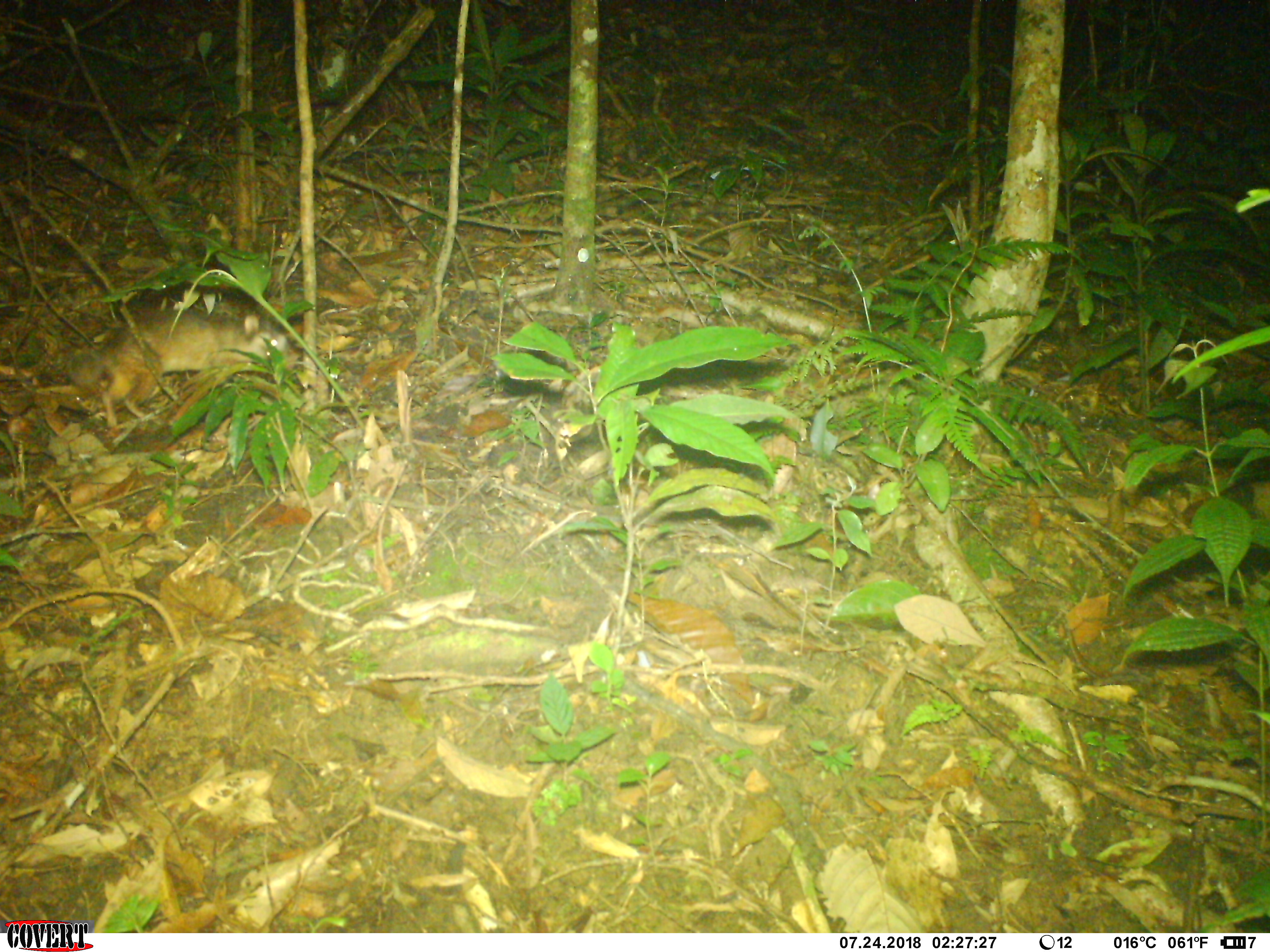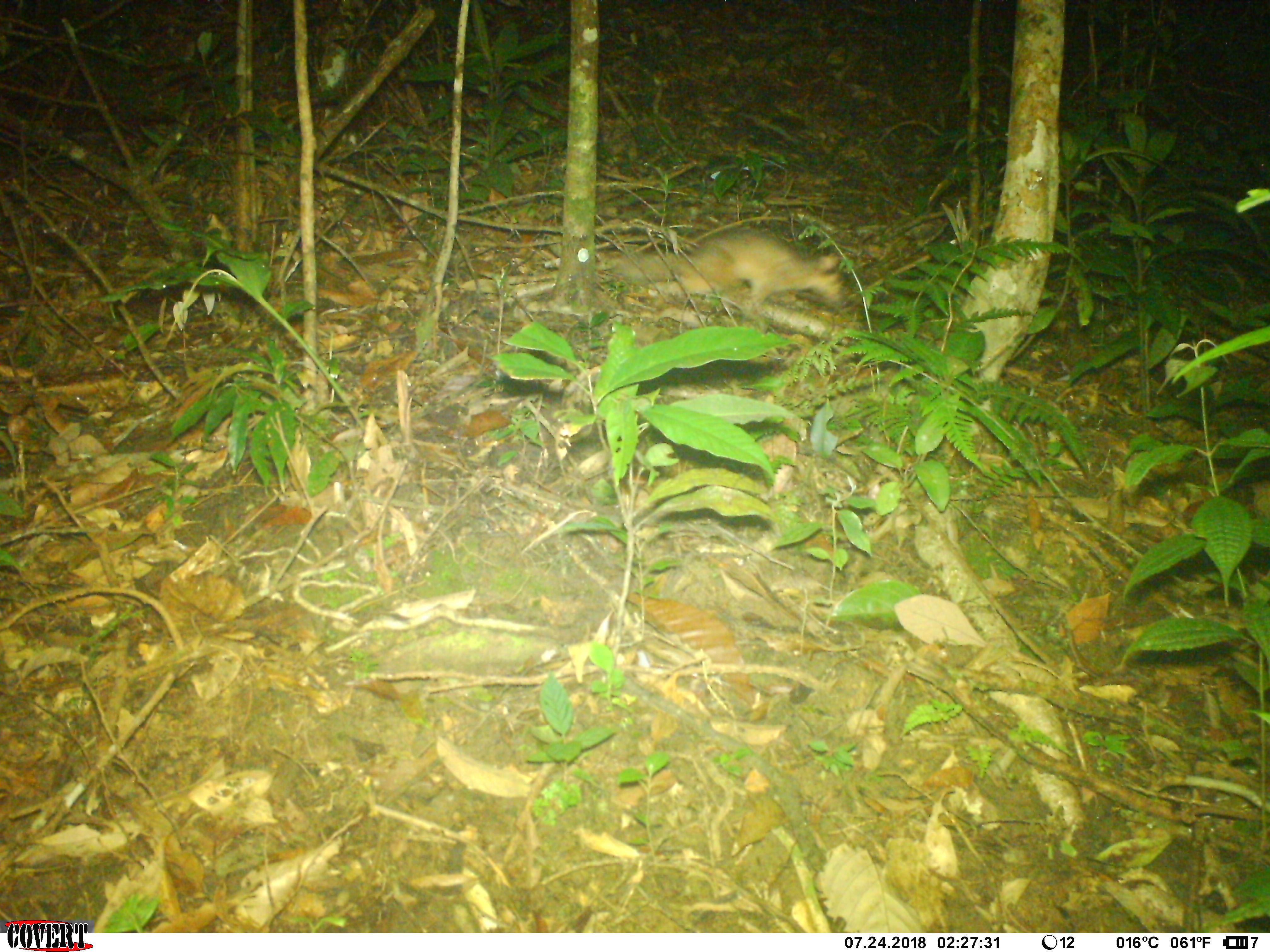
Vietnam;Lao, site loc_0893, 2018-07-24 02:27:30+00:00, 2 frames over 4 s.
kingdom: Animalia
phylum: Chordata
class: Mammalia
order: Carnivora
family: Mustelidae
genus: Melogale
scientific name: Melogale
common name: ferret badger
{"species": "ferret badger (Melogale)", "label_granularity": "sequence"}